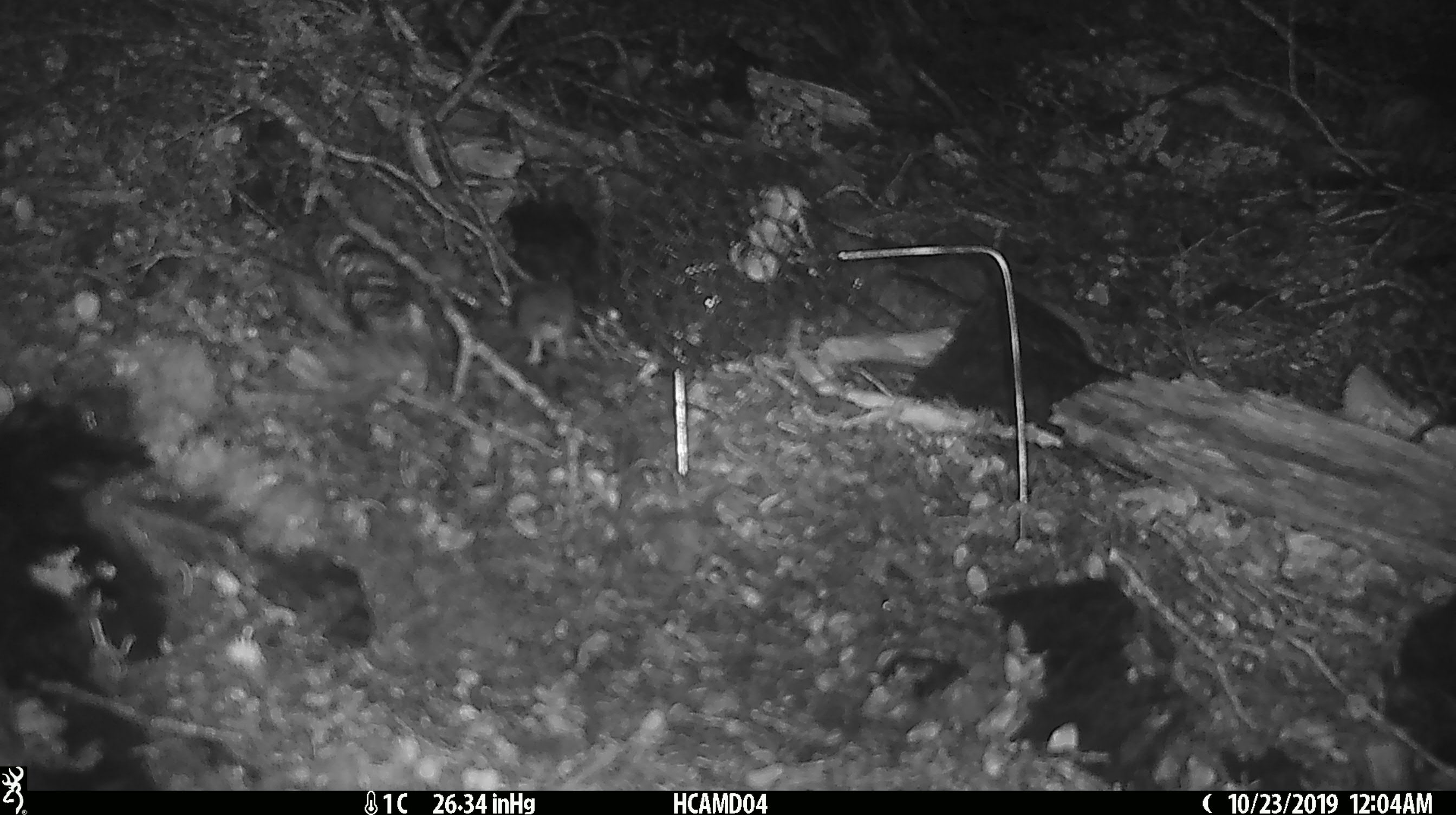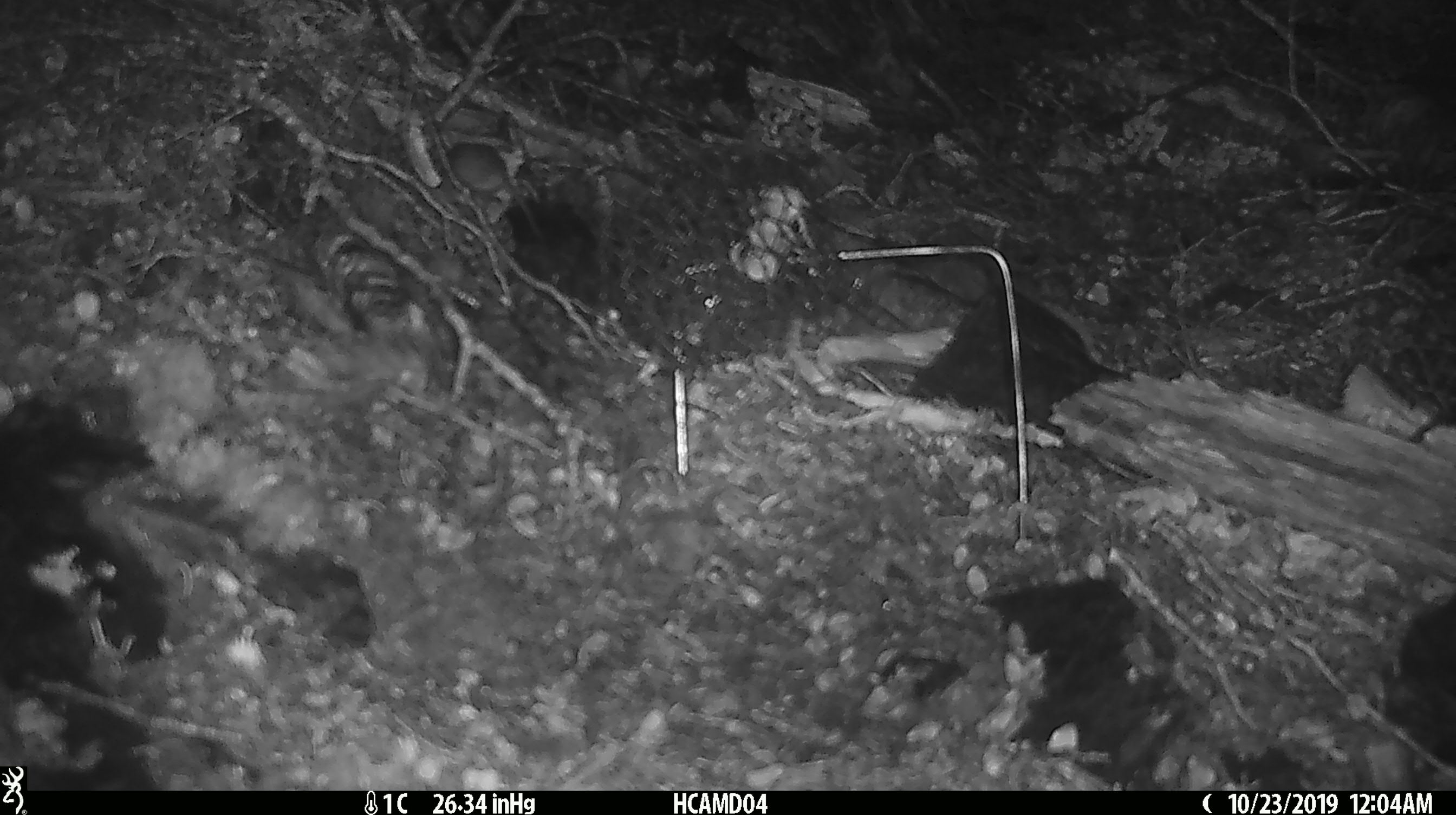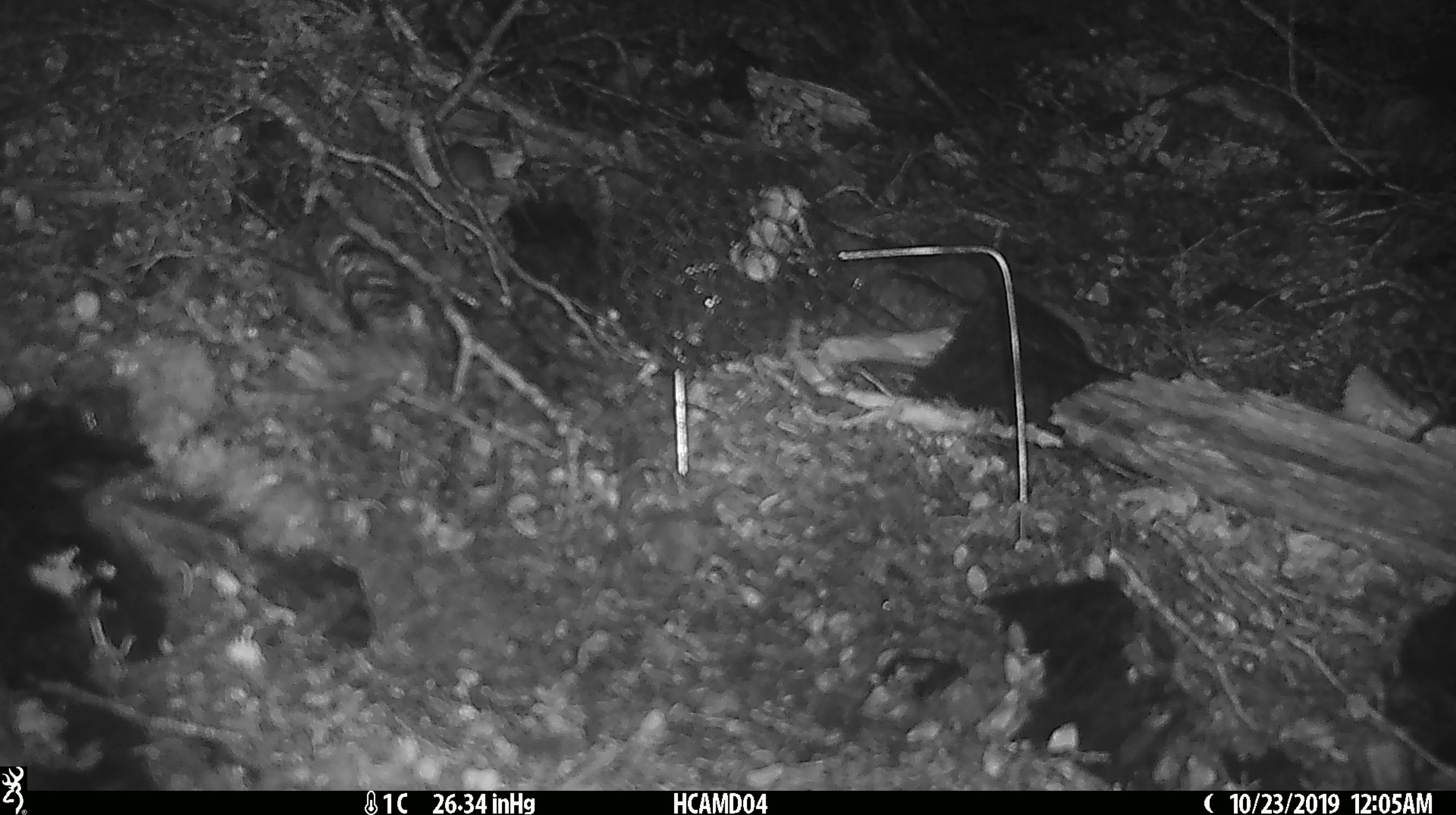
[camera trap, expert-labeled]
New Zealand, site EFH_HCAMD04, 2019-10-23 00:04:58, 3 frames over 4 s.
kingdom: Animalia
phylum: Chordata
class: Mammalia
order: Rodentia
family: Muridae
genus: Mus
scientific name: Mus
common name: mouse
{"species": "mouse (Mus)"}